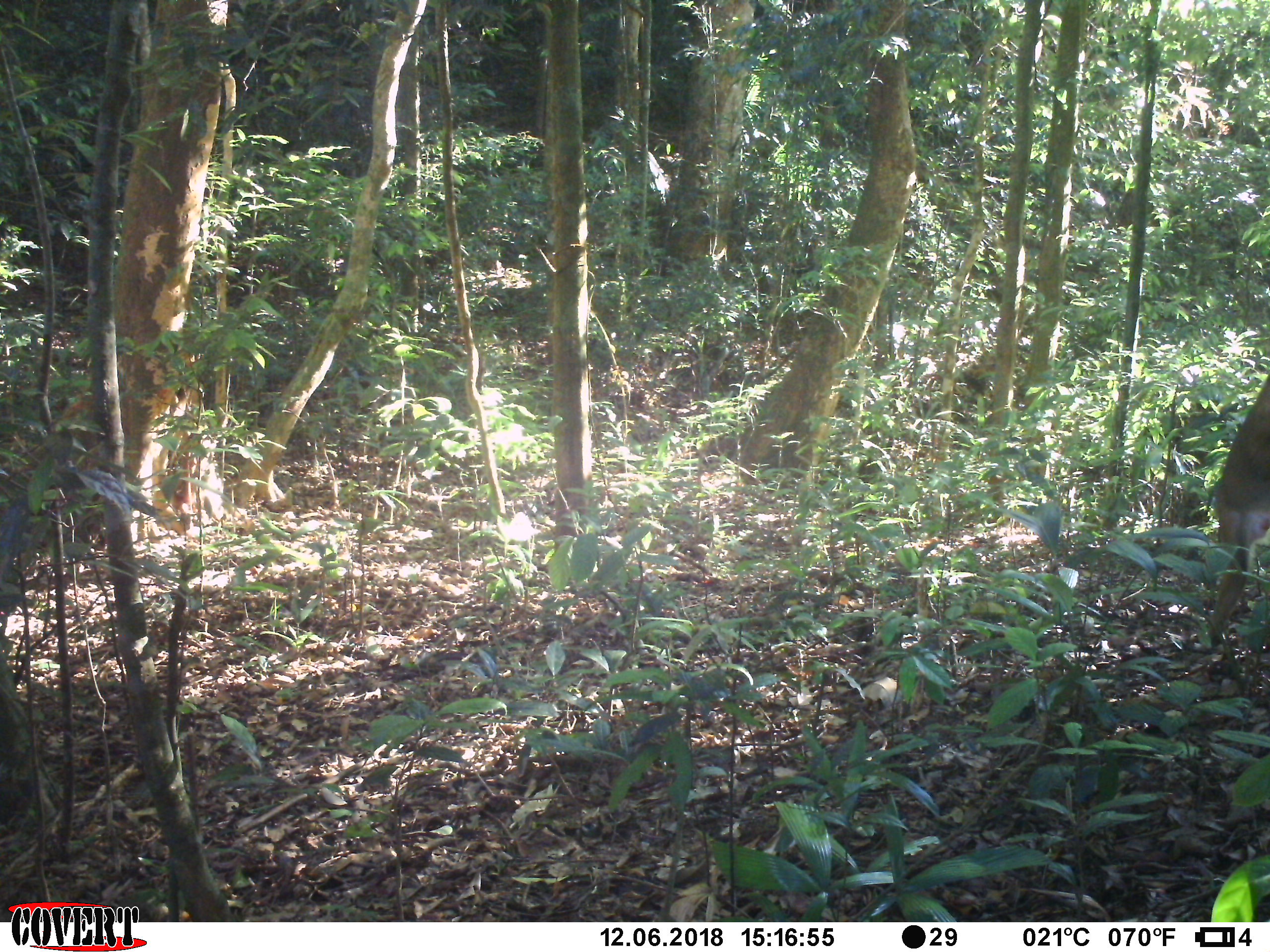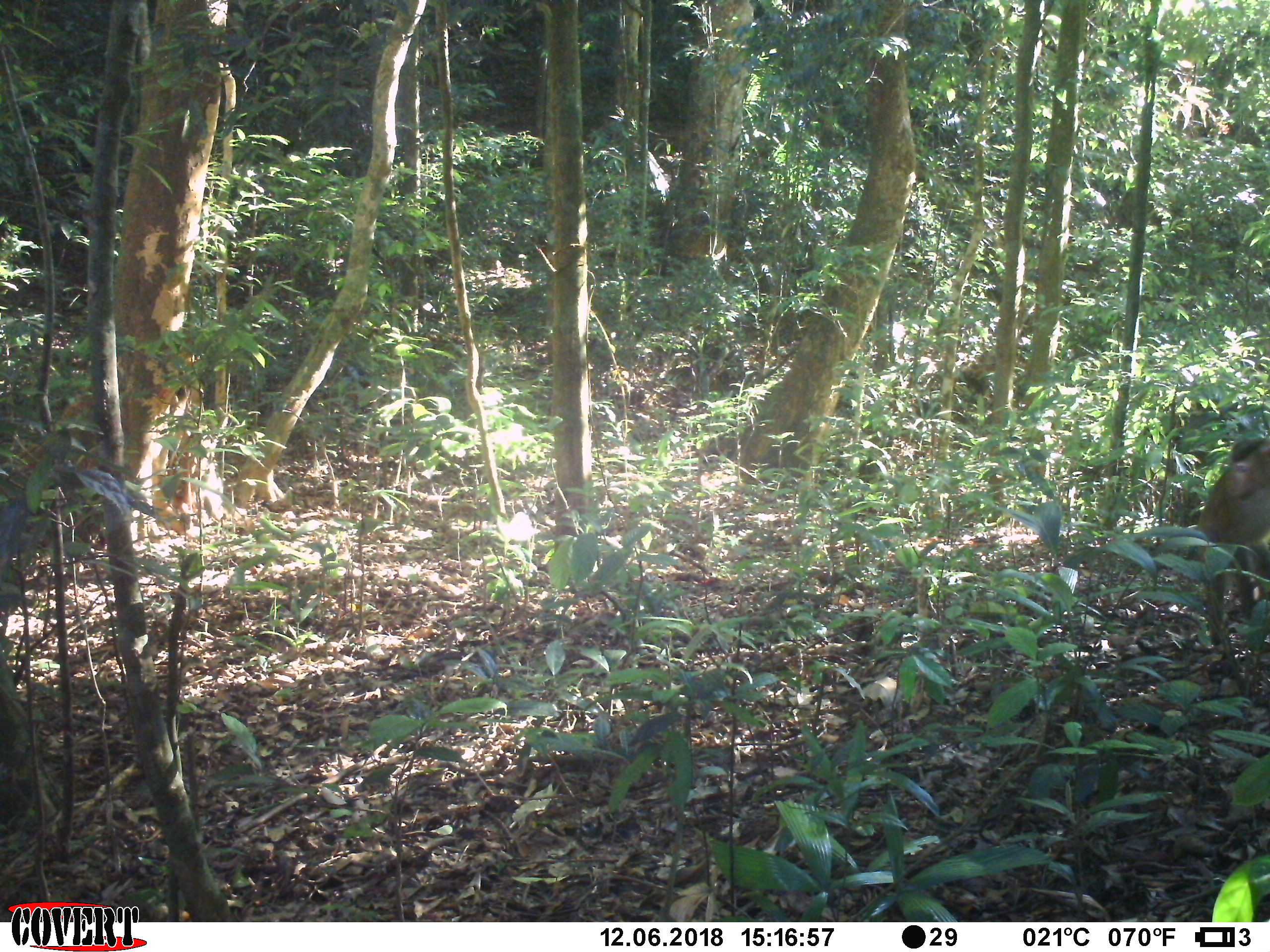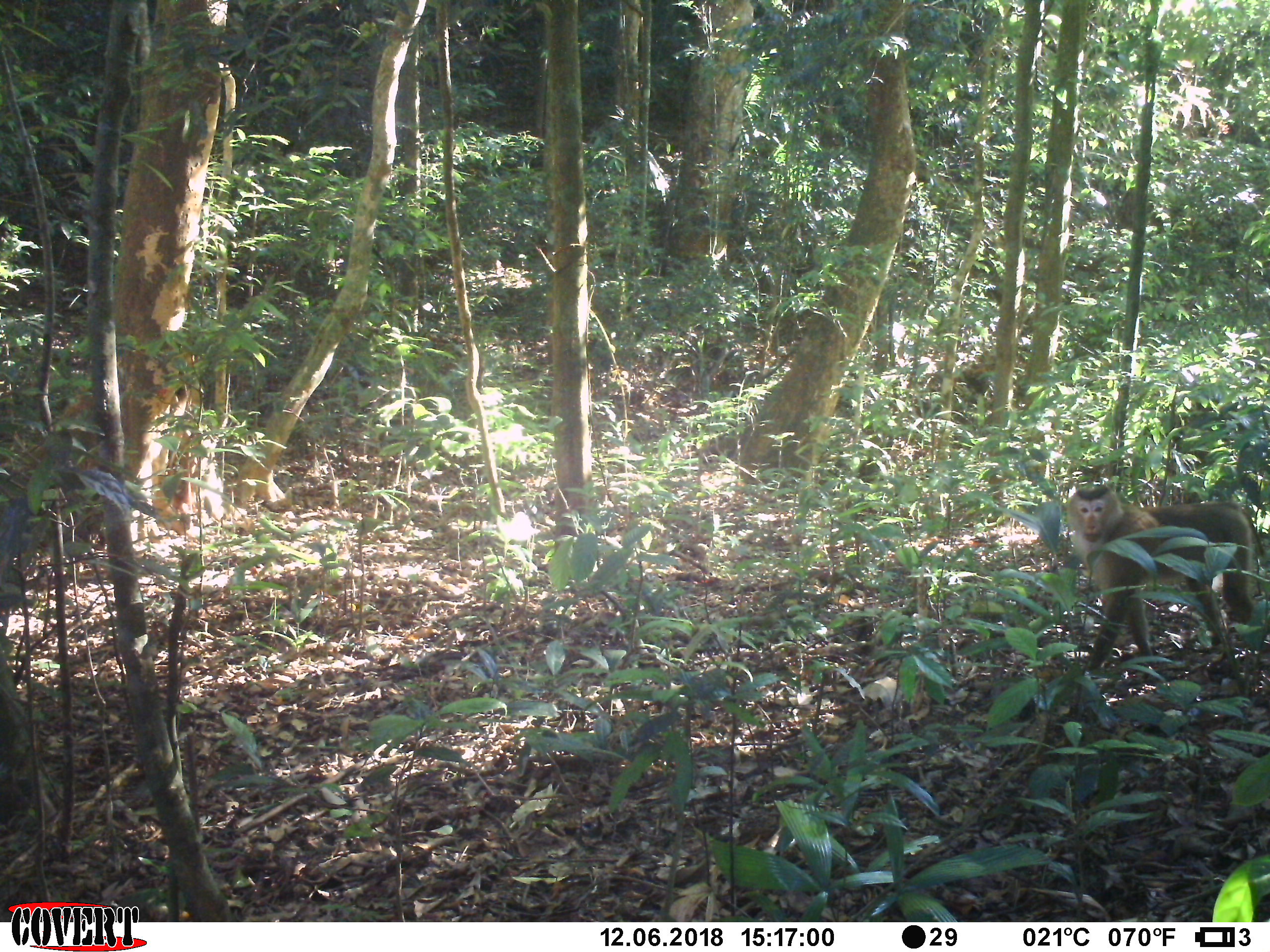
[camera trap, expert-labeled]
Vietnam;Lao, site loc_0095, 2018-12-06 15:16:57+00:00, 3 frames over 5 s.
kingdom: Animalia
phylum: Chordata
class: Mammalia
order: Primates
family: Cercopithecidae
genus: Macaca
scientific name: Macaca nemestrina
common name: pig-tailed macaque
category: pig tailed macaque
Pig tailed macaque (pig-tailed macaque) (Macaca nemestrina). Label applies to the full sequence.